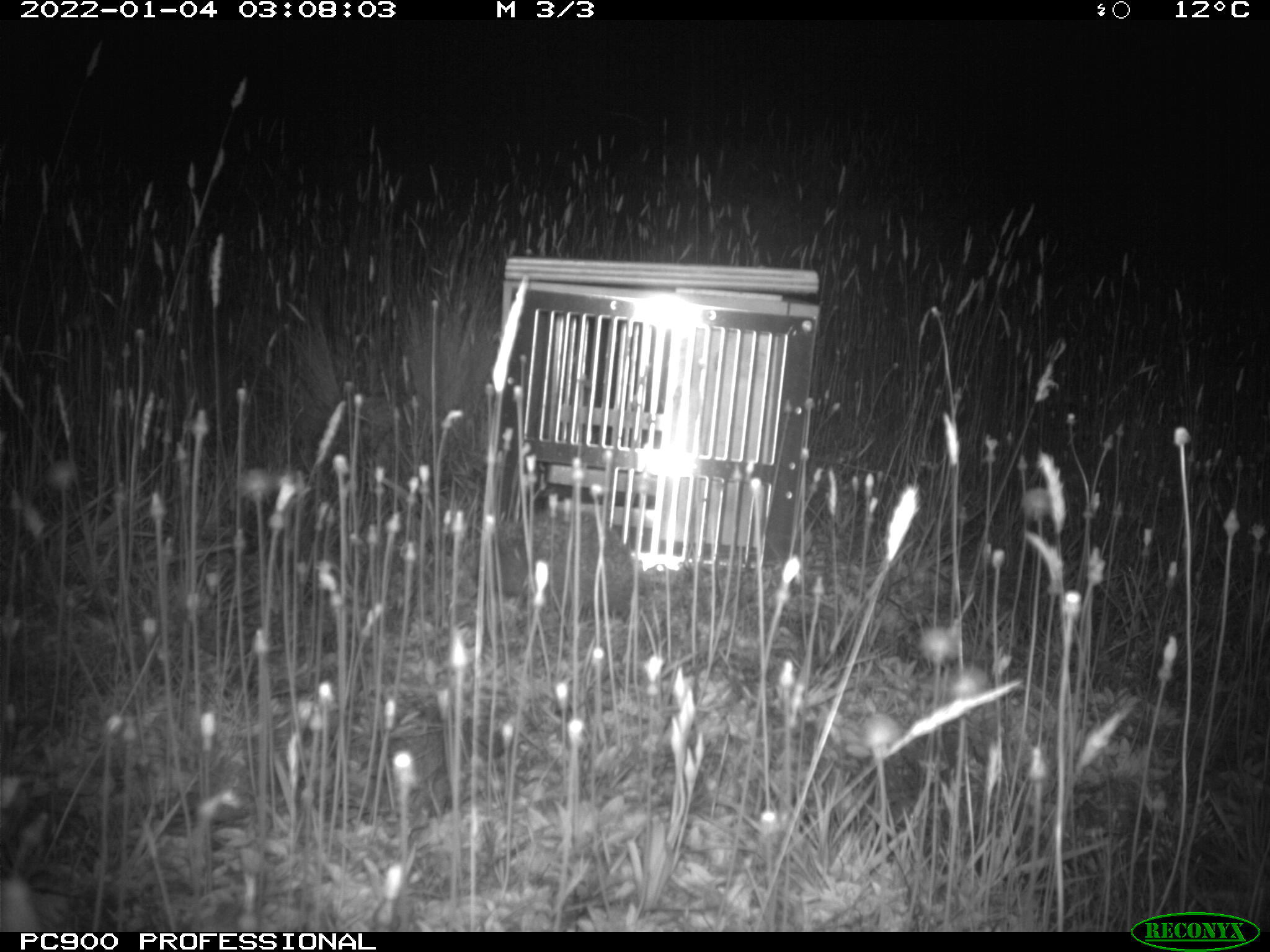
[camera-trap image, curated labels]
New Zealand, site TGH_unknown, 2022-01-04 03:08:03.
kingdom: Animalia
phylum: Chordata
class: Mammalia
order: Eulipotyphla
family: Erinaceidae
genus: Erinaceus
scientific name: Erinaceus europaeus europaeus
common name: european hedgehog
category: hedgehog